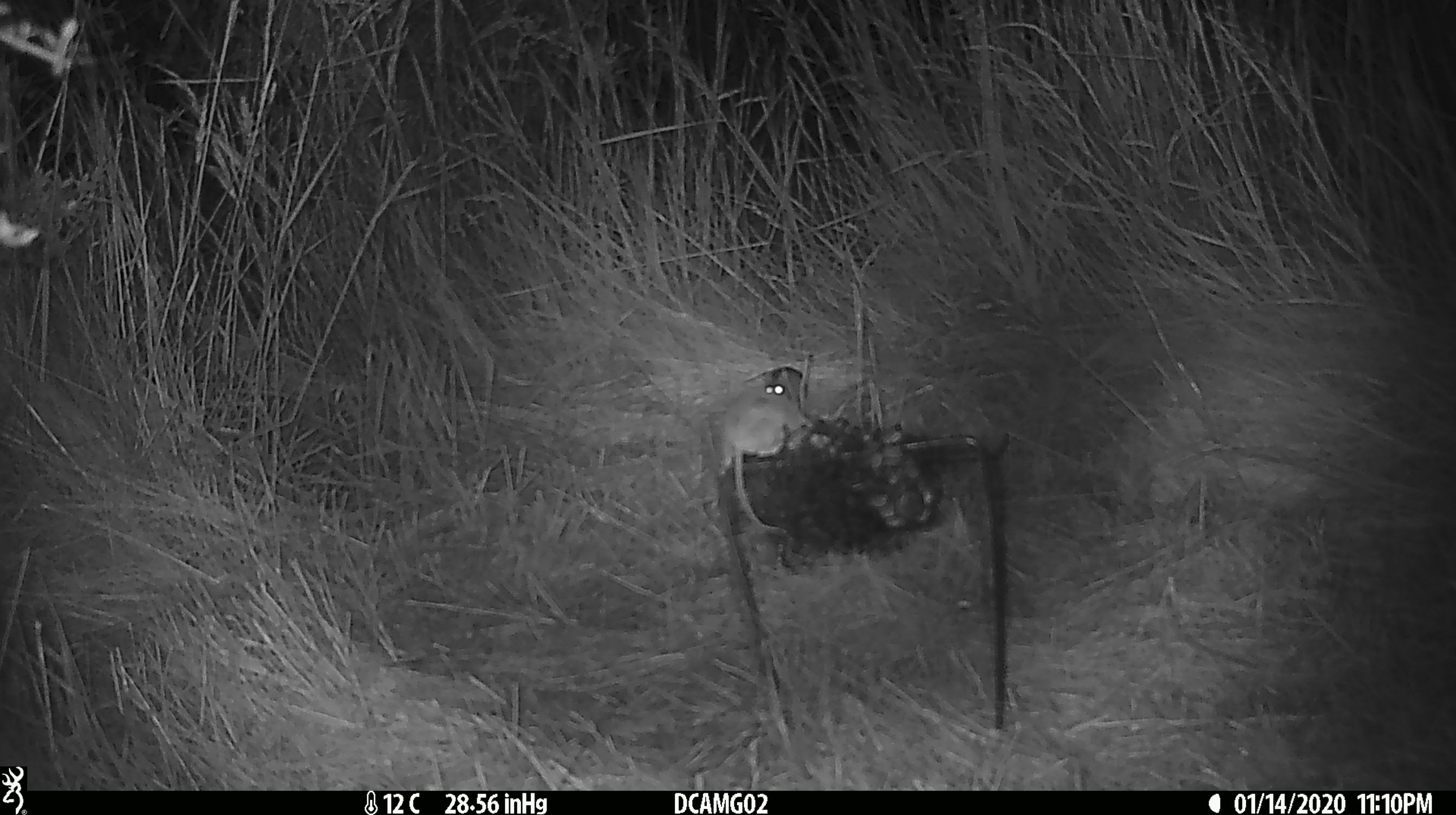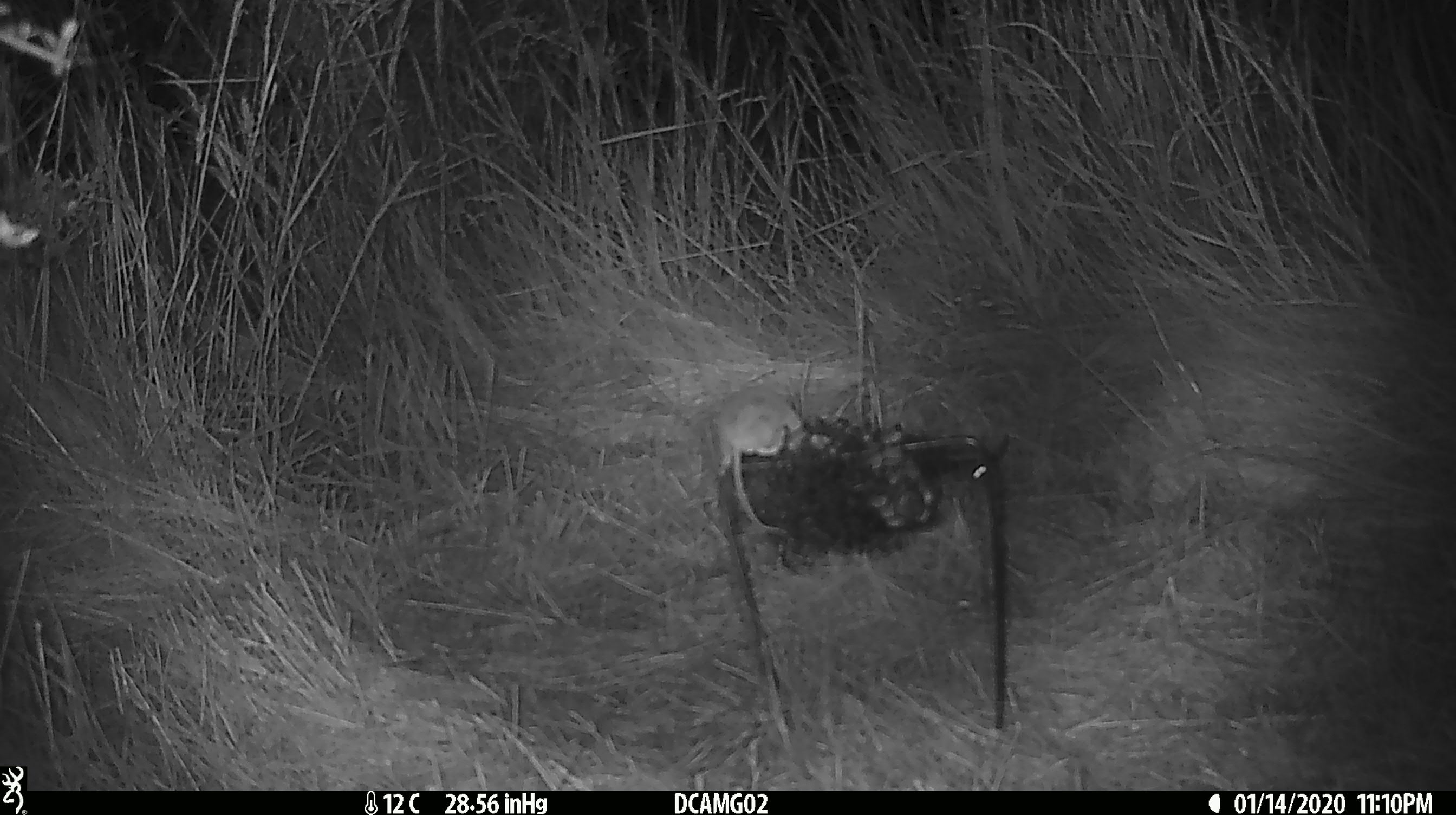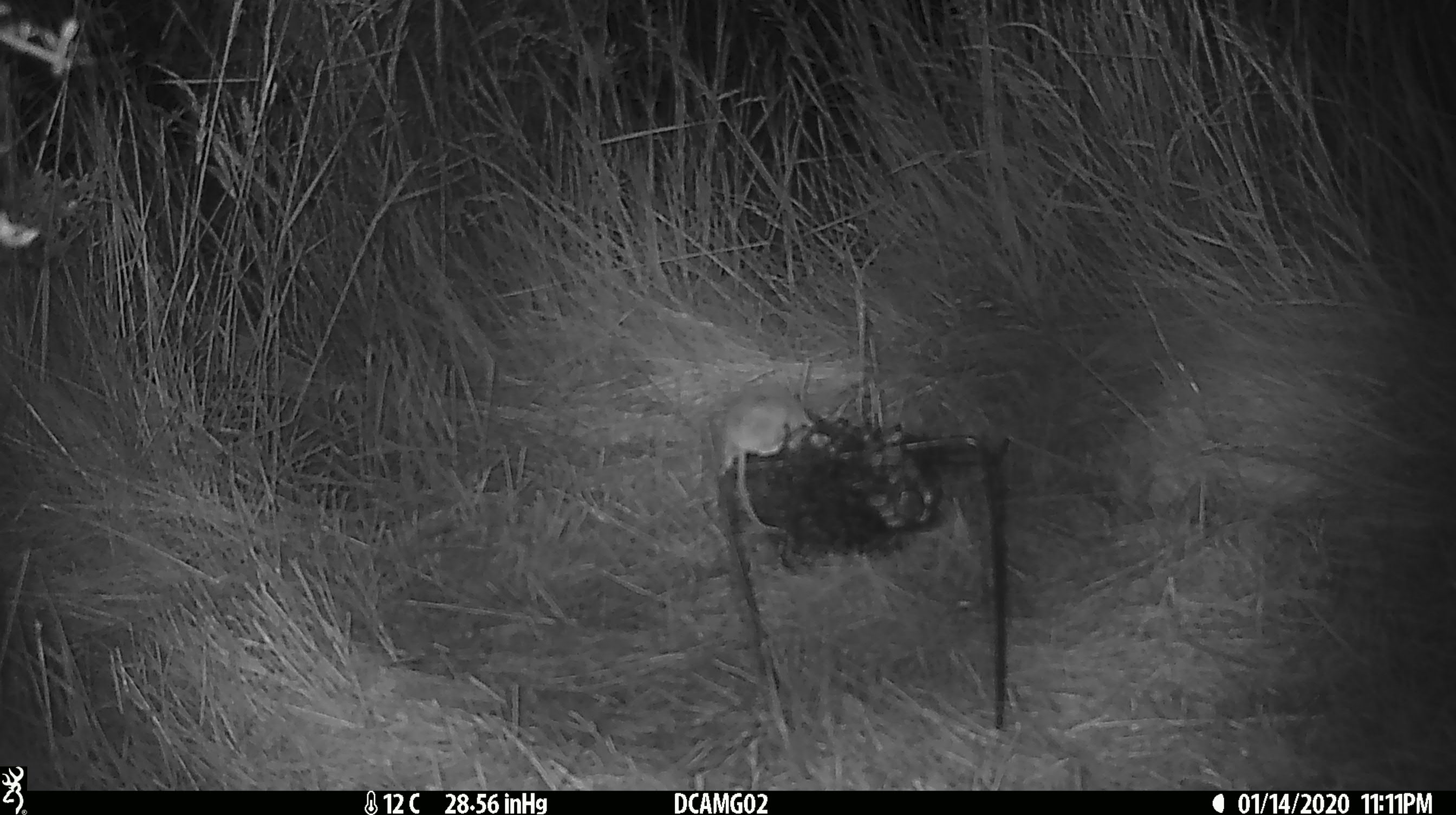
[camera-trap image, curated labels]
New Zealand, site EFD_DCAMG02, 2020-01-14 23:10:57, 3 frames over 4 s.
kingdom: Animalia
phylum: Chordata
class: Mammalia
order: Rodentia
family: Muridae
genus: Mus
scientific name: Mus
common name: mouse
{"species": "mouse (Mus)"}